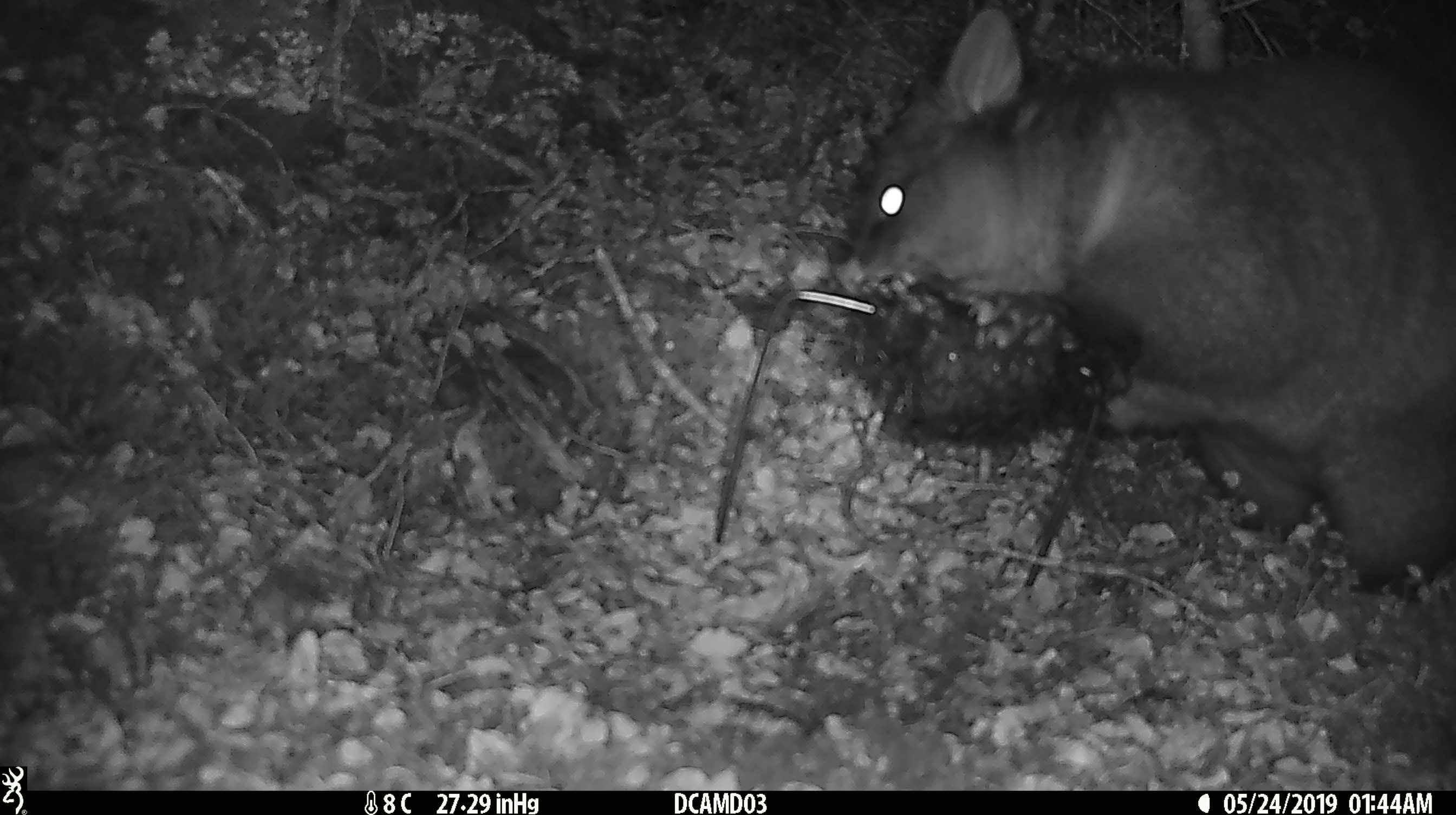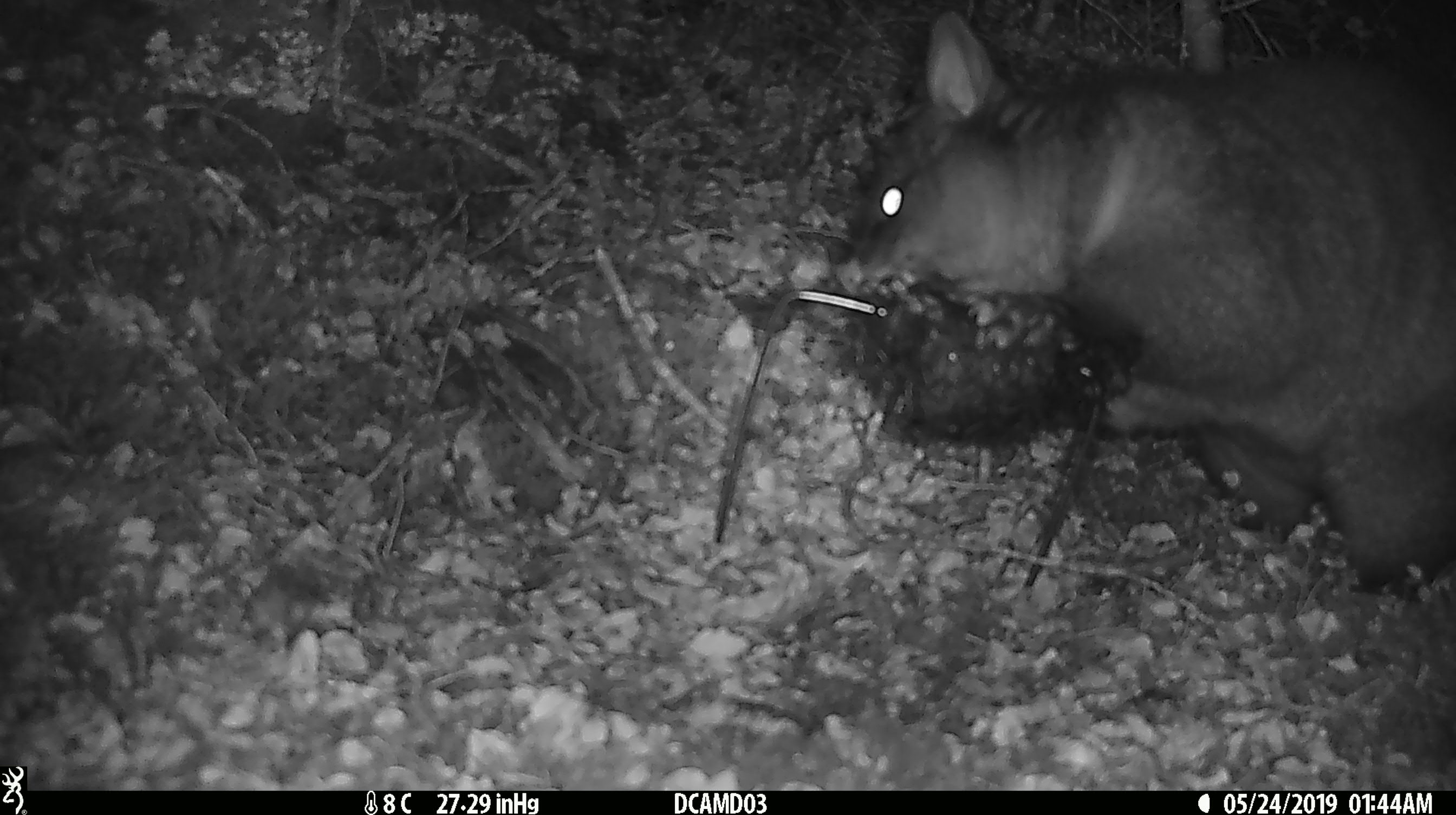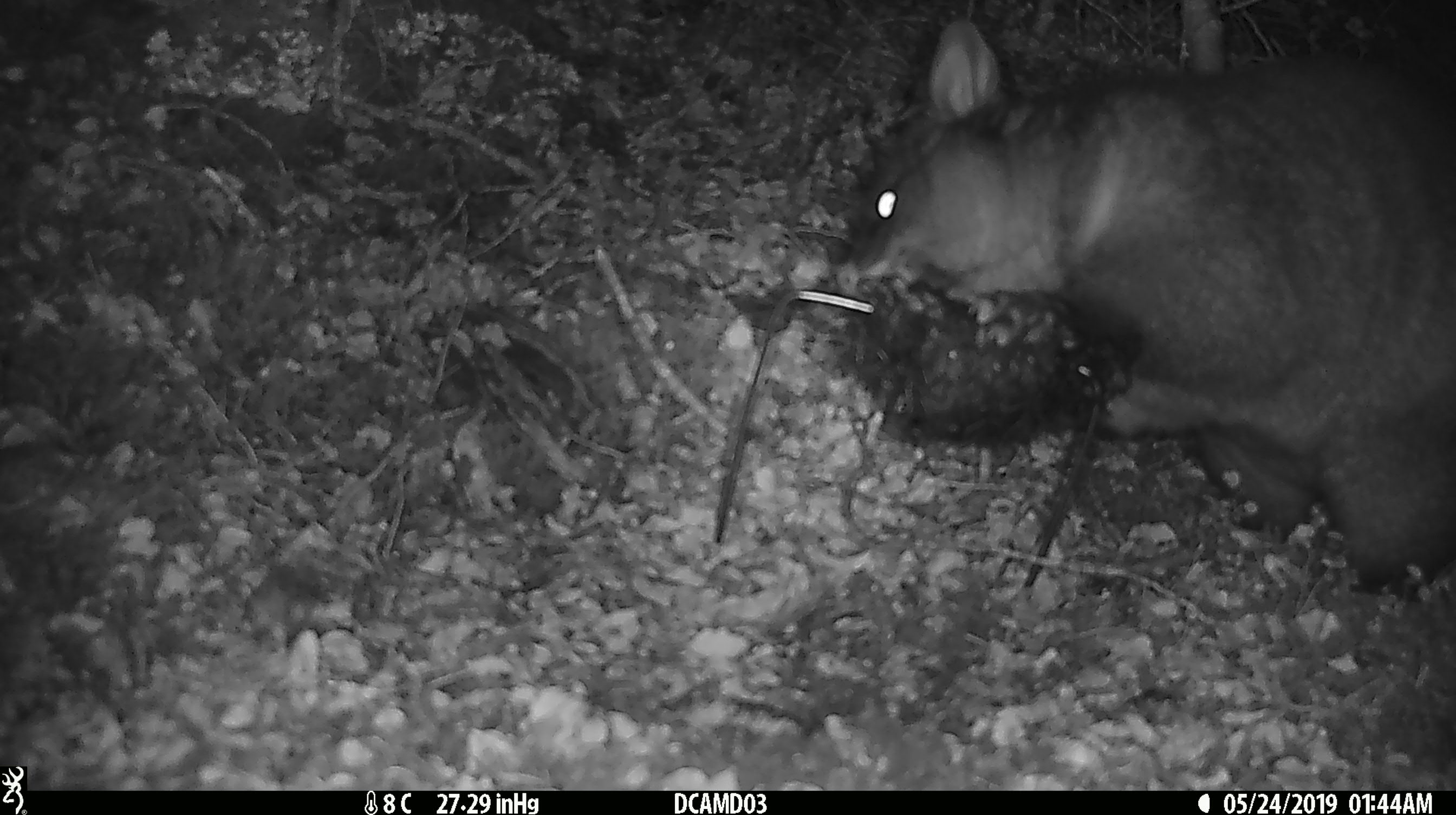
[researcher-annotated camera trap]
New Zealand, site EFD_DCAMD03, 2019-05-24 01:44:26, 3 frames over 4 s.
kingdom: Animalia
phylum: Chordata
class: Mammalia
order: Diprotodontia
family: Phalangeridae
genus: Trichosurus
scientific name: Trichosurus vulpecula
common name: common brushtail possum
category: possum